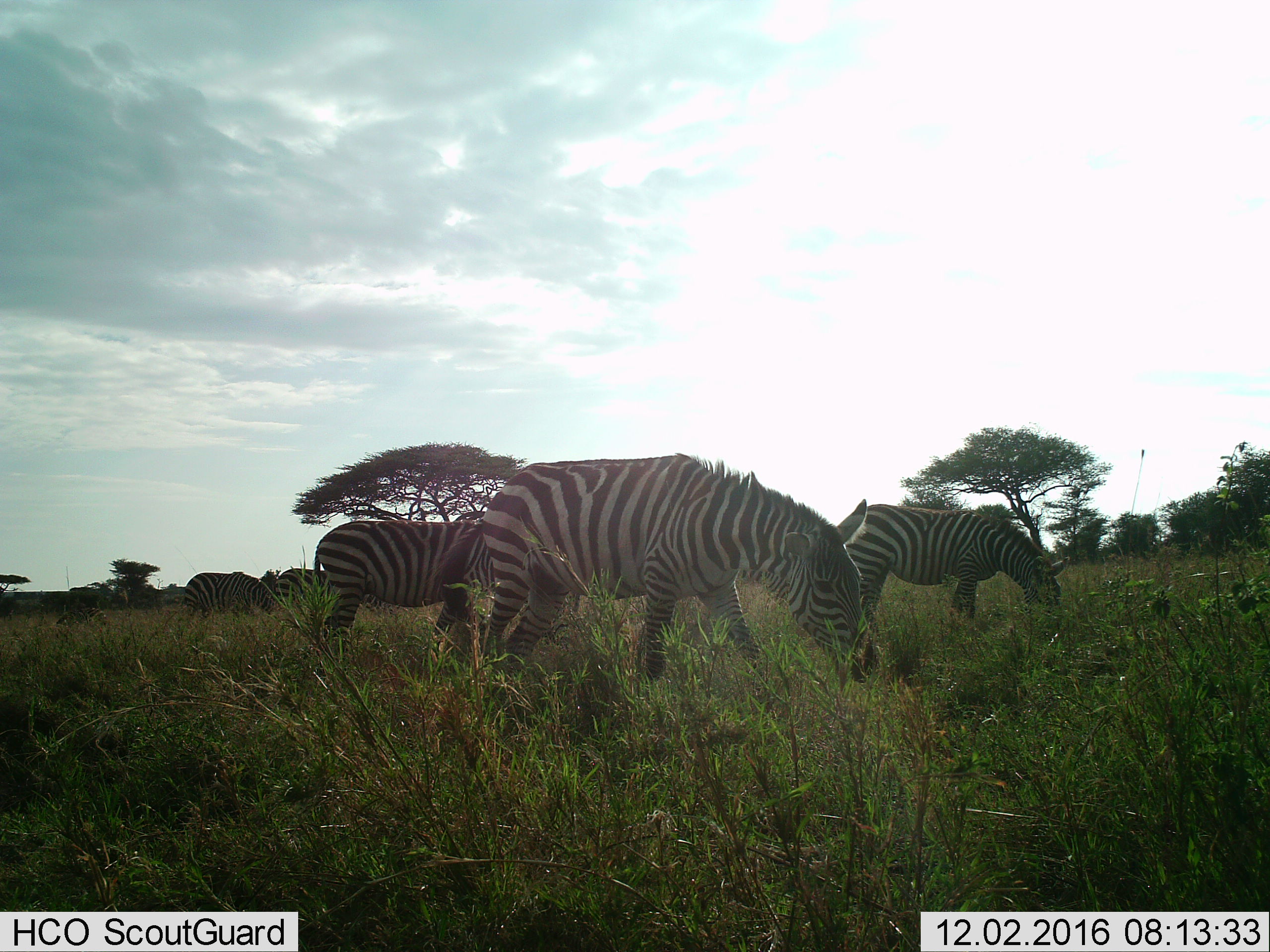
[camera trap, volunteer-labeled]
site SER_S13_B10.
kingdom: Animalia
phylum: Chordata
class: Mammalia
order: Perissodactyla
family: Equidae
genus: Equus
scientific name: Equus quagga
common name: plains zebra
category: zebraplains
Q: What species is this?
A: Zebraplains (plains zebra) (Equus quagga).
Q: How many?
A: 5.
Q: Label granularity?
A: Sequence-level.